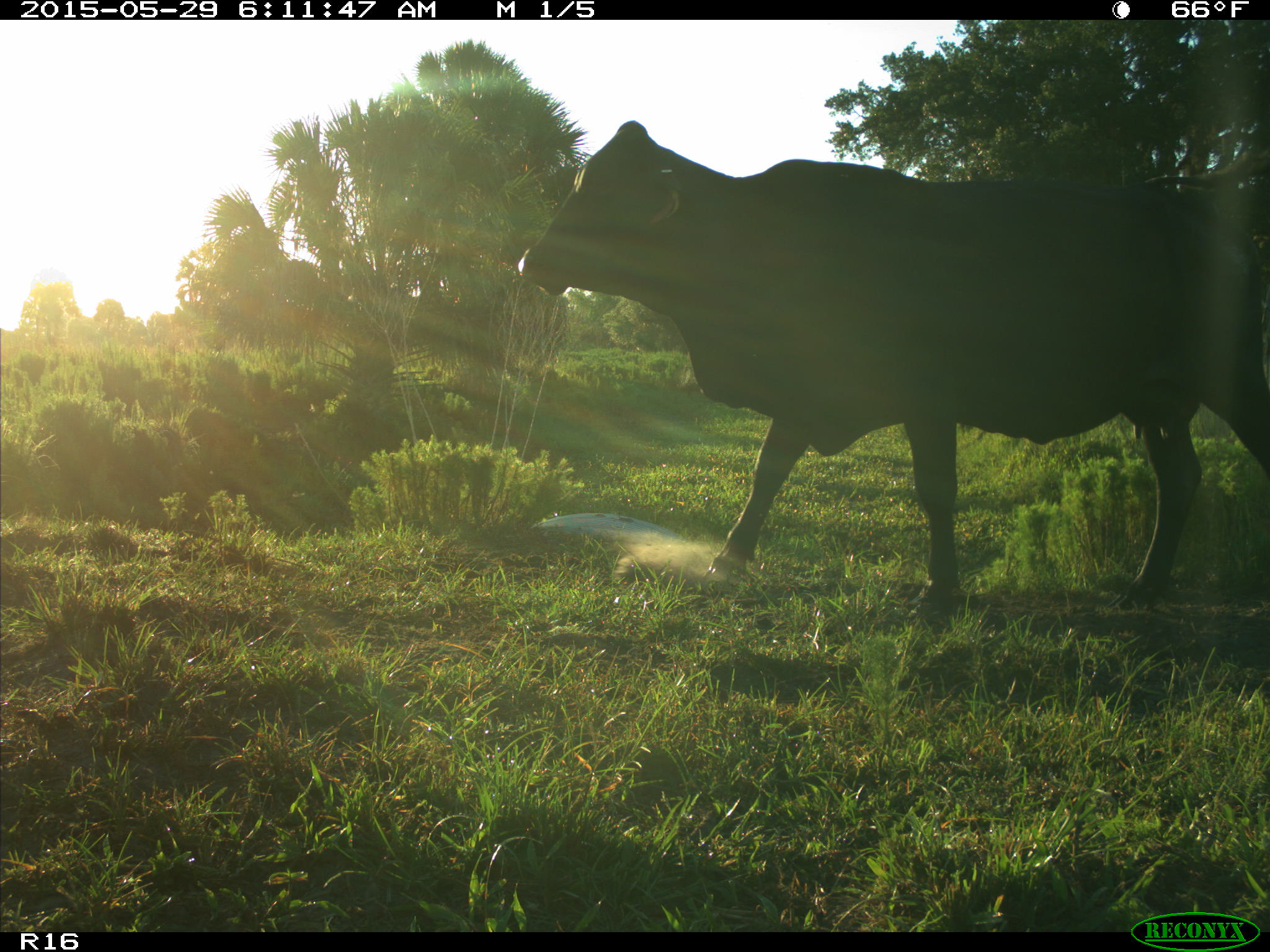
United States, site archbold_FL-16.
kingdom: Animalia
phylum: Chordata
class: Mammalia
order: Artiodactyla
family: Bovidae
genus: Bos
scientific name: Bos taurus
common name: domestic cow